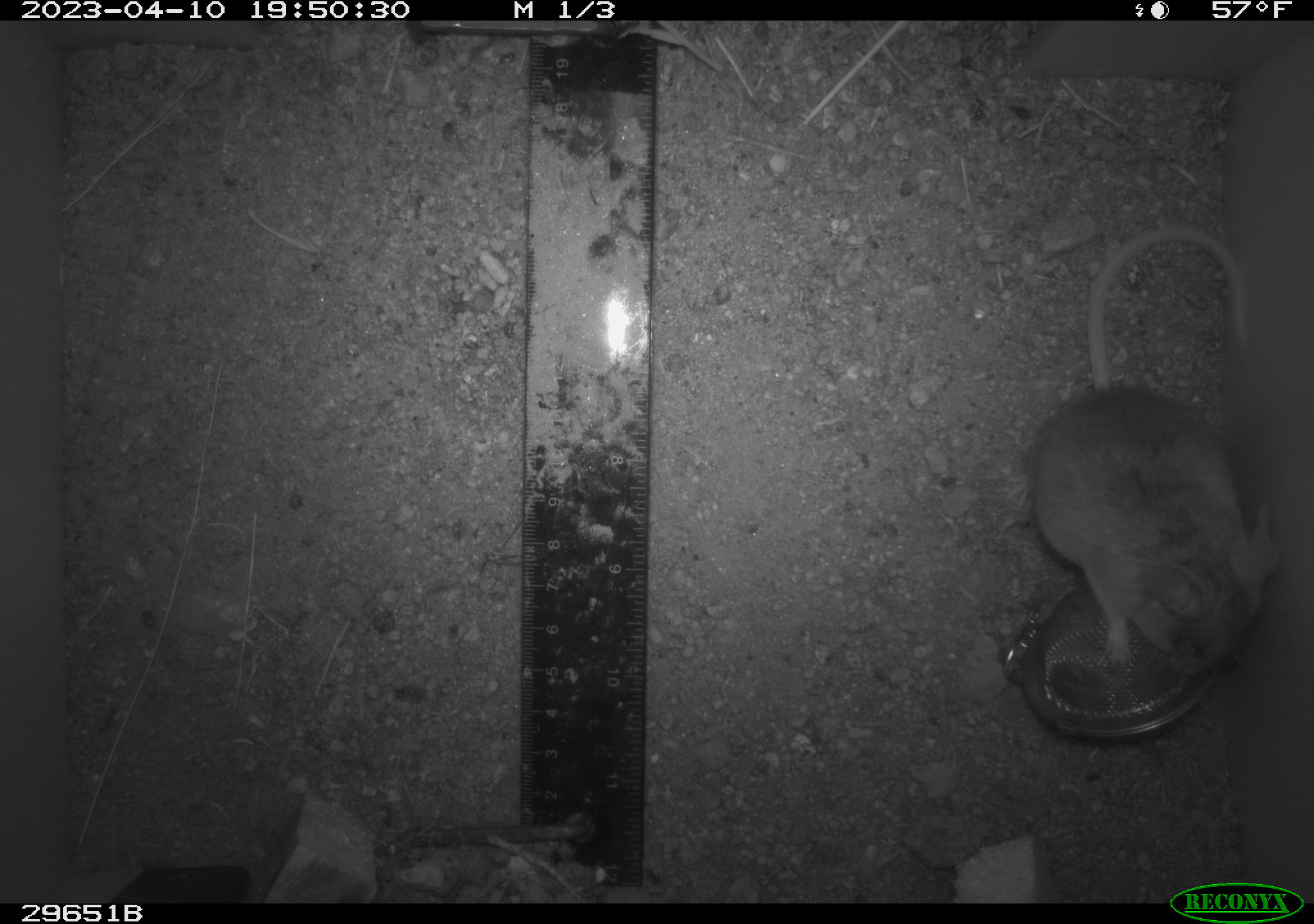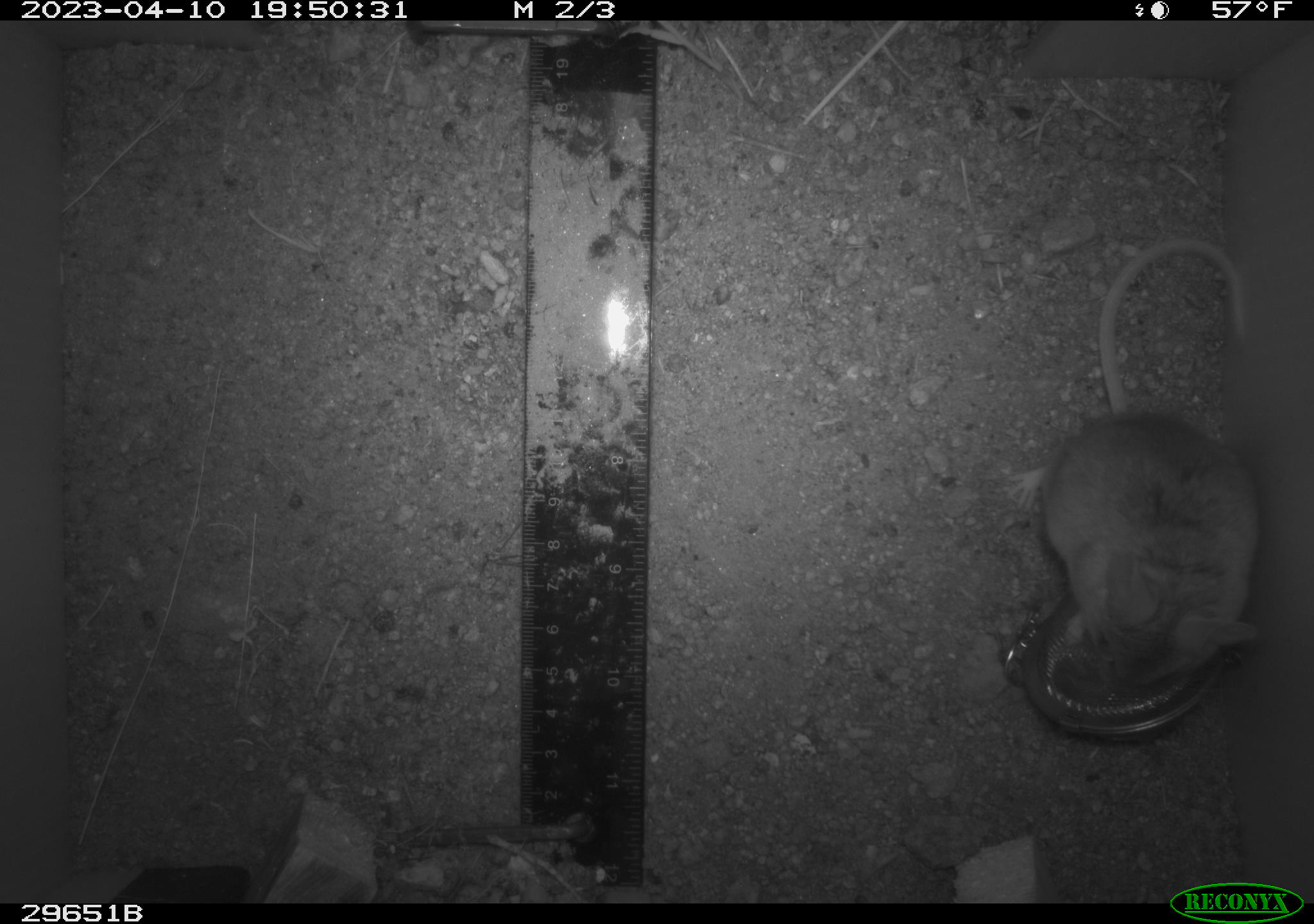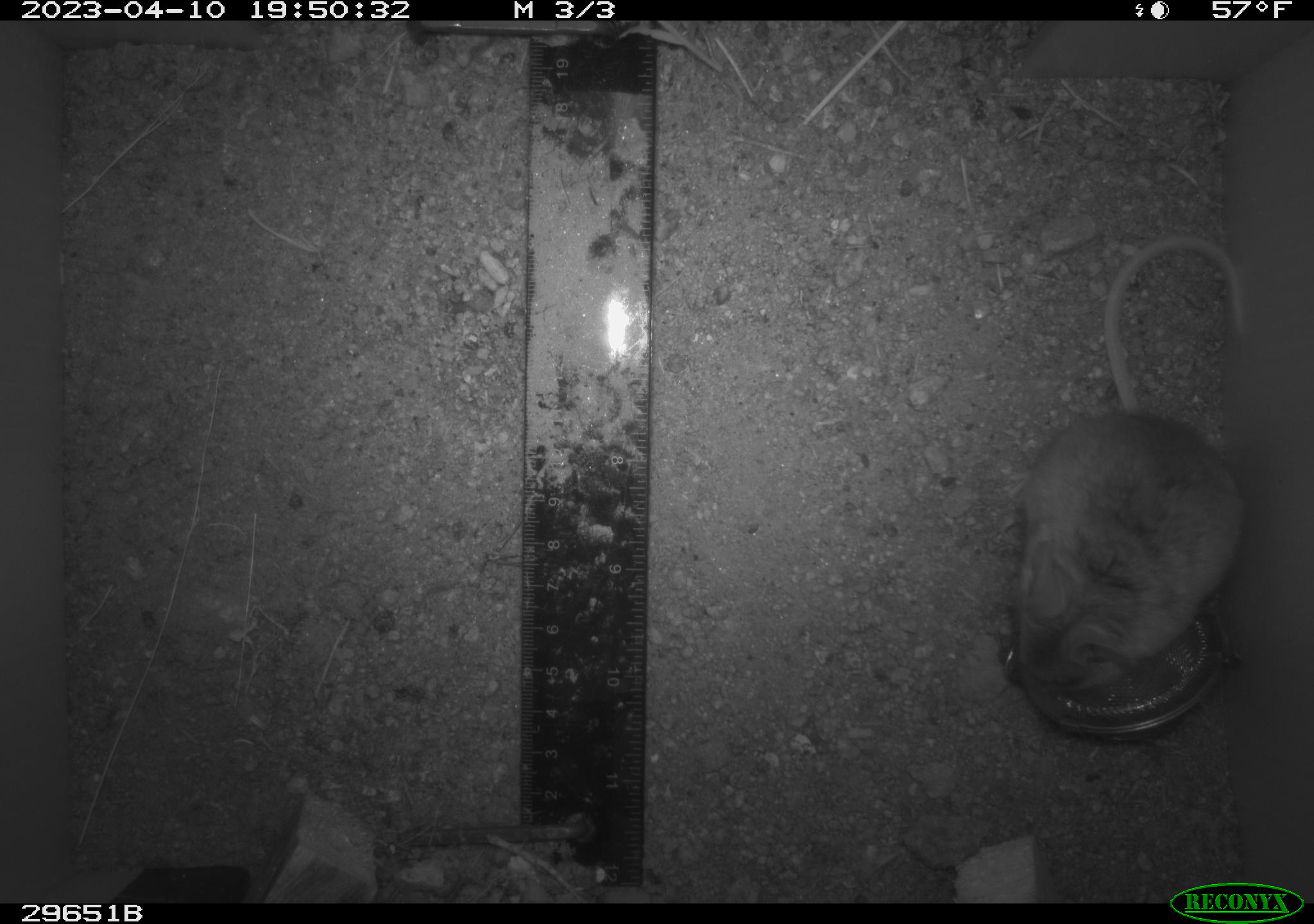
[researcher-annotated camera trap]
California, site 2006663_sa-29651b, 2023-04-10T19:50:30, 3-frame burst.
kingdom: Animalia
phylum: Chordata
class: Mammalia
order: Rodentia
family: Cricetidae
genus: Peromyscus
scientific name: Peromyscus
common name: deer mice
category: peromyscus species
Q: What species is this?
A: Peromyscus species (deer mice) (Peromyscus).